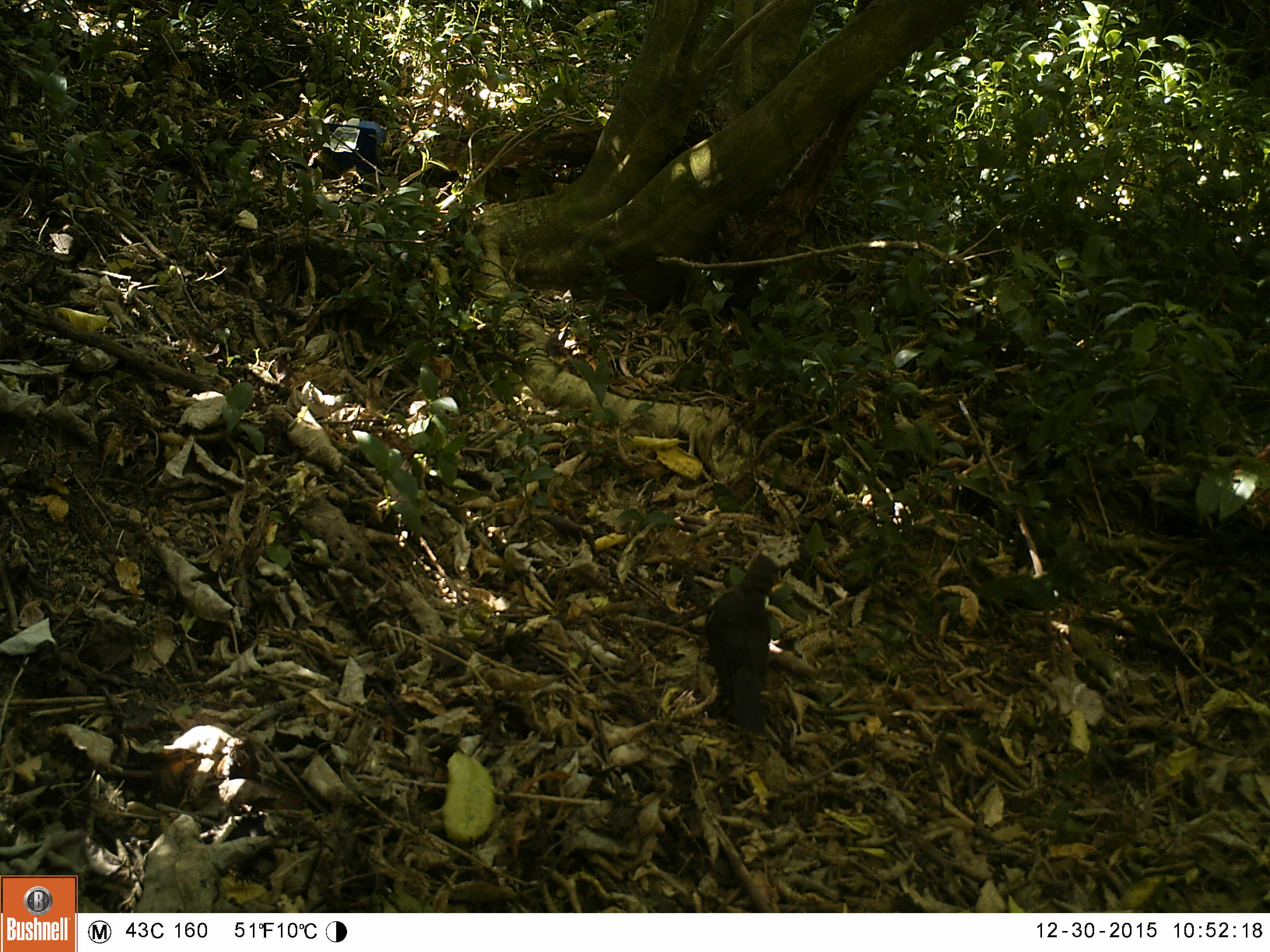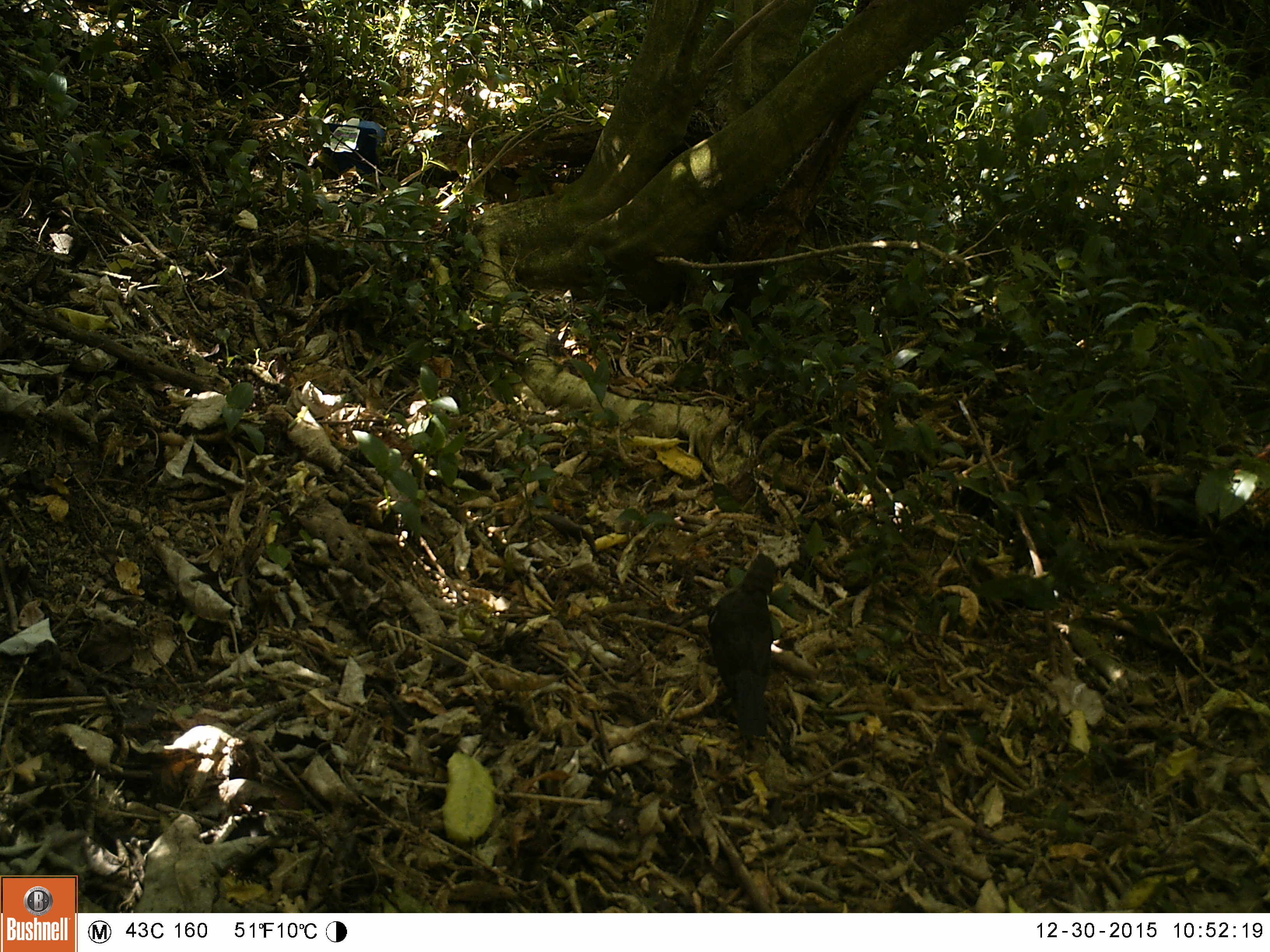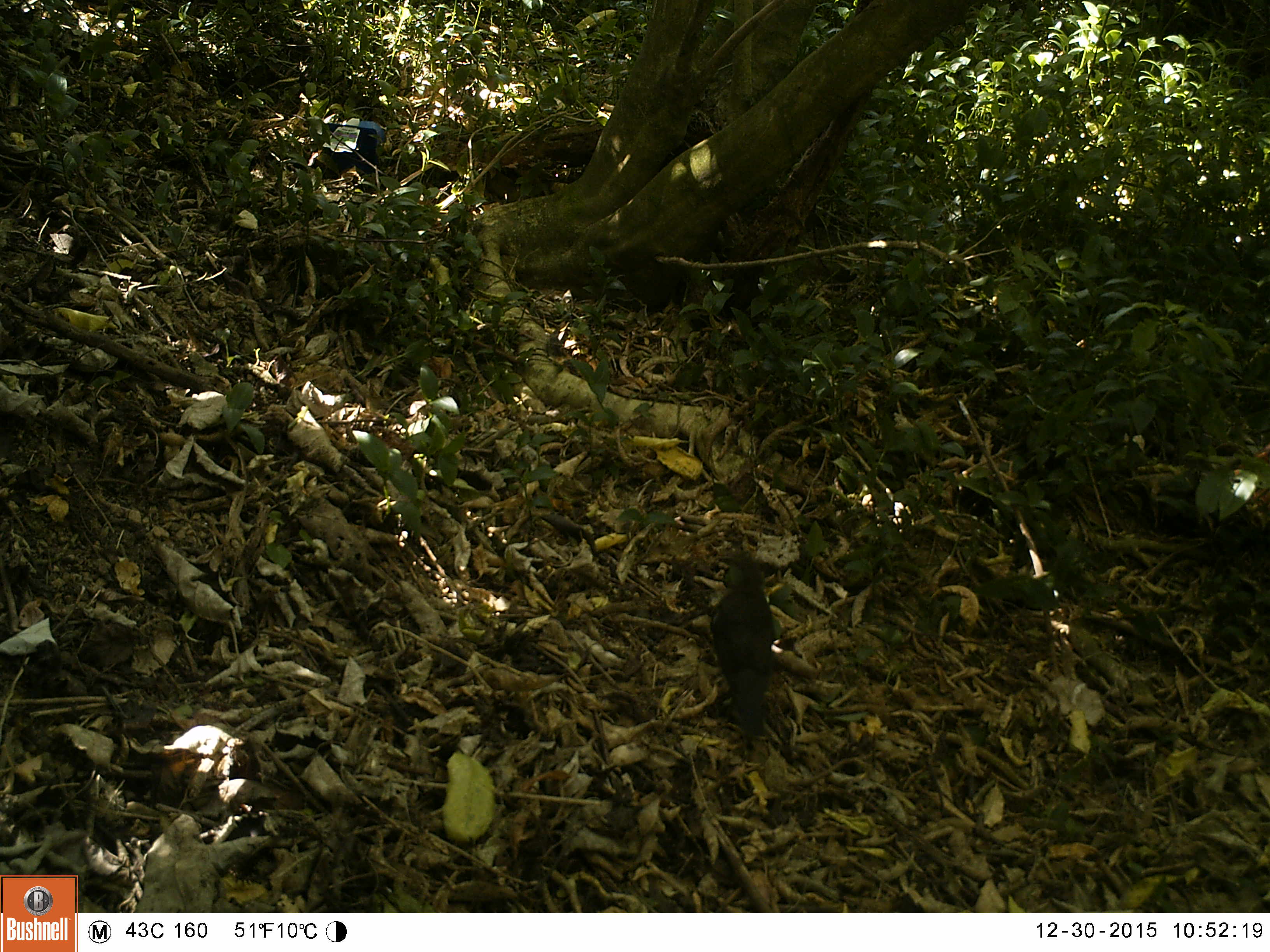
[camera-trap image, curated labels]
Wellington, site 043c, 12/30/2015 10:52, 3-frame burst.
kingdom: Animalia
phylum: Chordata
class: Aves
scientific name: Aves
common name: bird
Bird (Aves).